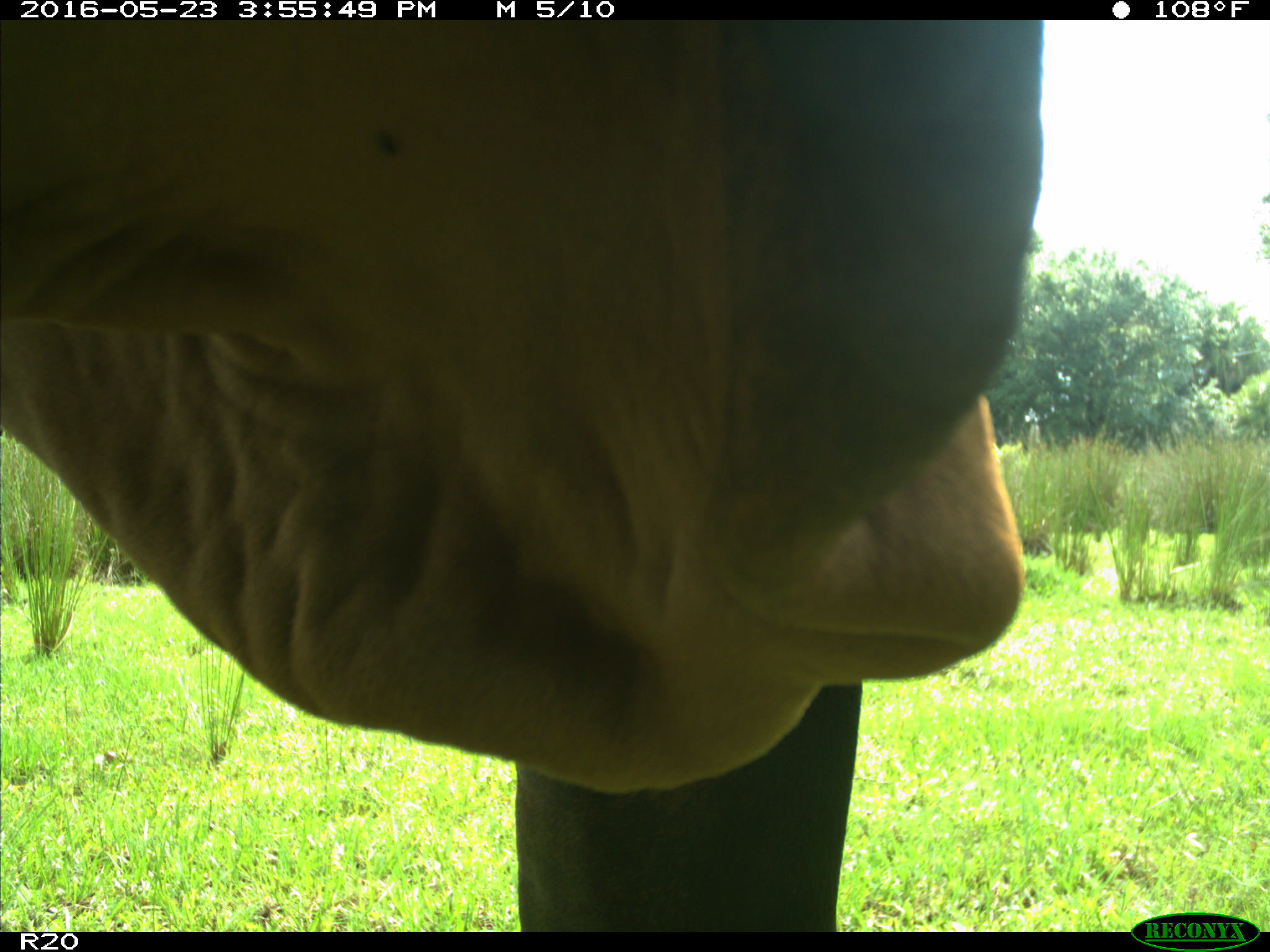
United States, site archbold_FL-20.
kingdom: Animalia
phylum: Chordata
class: Mammalia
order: Artiodactyla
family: Bovidae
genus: Bos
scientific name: Bos taurus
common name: domestic cow